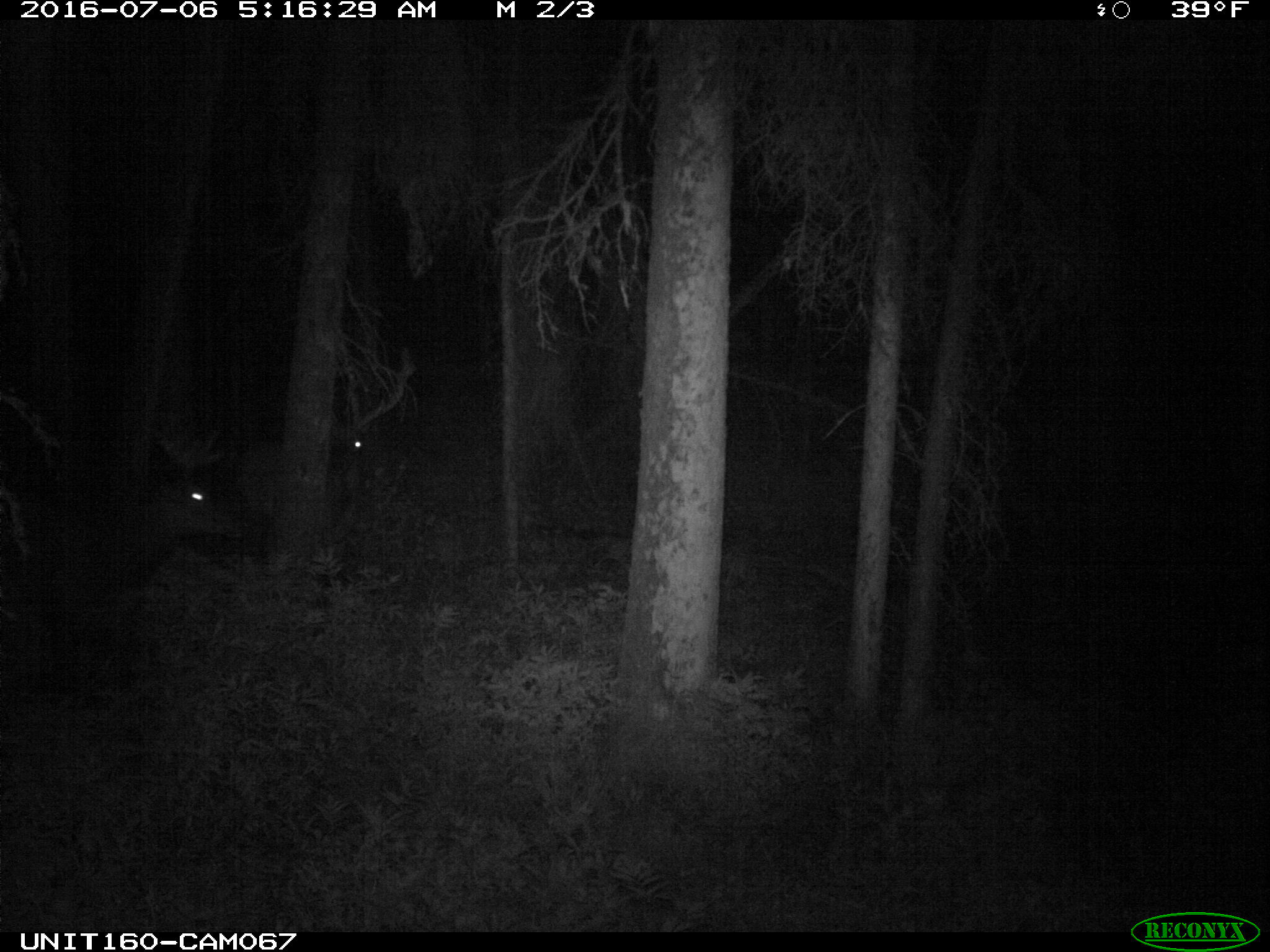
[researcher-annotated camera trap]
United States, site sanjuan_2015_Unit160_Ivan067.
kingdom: Animalia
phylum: Chordata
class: Mammalia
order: Artiodactyla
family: Cervidae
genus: Cervus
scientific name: Cervus elaphus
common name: red deer